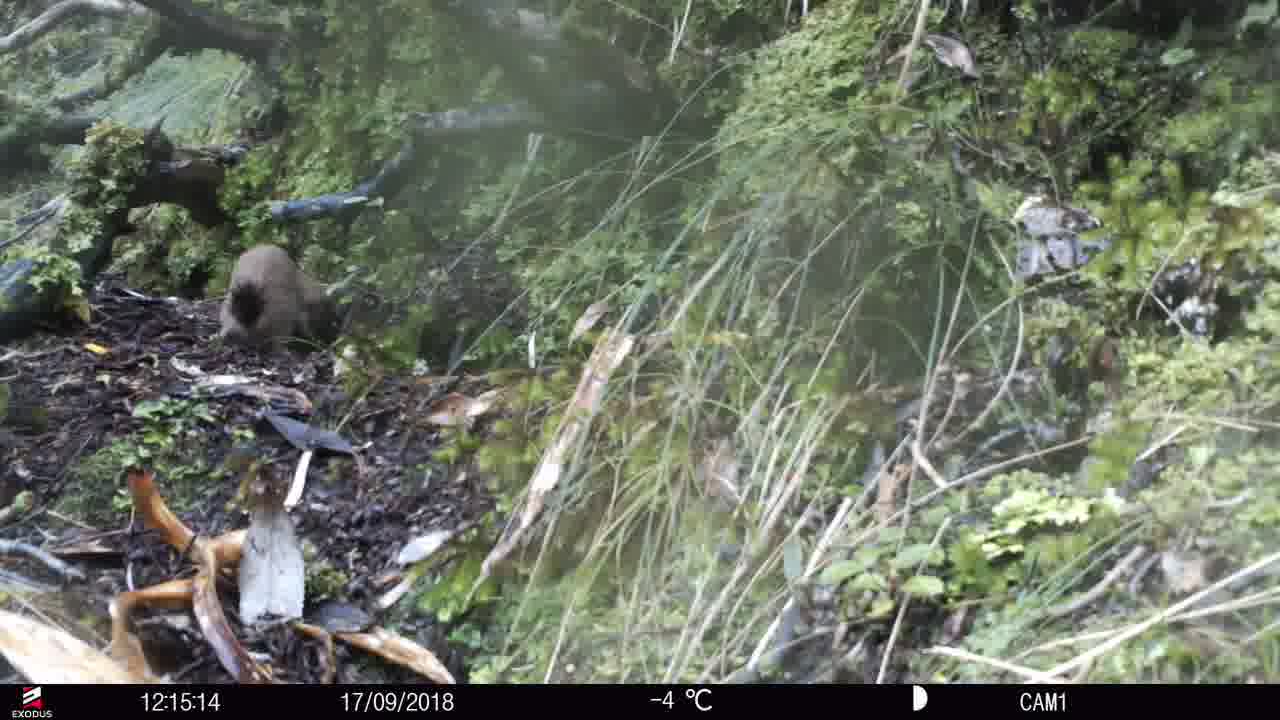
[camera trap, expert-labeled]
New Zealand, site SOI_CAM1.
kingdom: Animalia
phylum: Chordata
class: Mammalia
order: Carnivora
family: Mustelidae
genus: Mustela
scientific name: Mustela erminea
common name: stoat